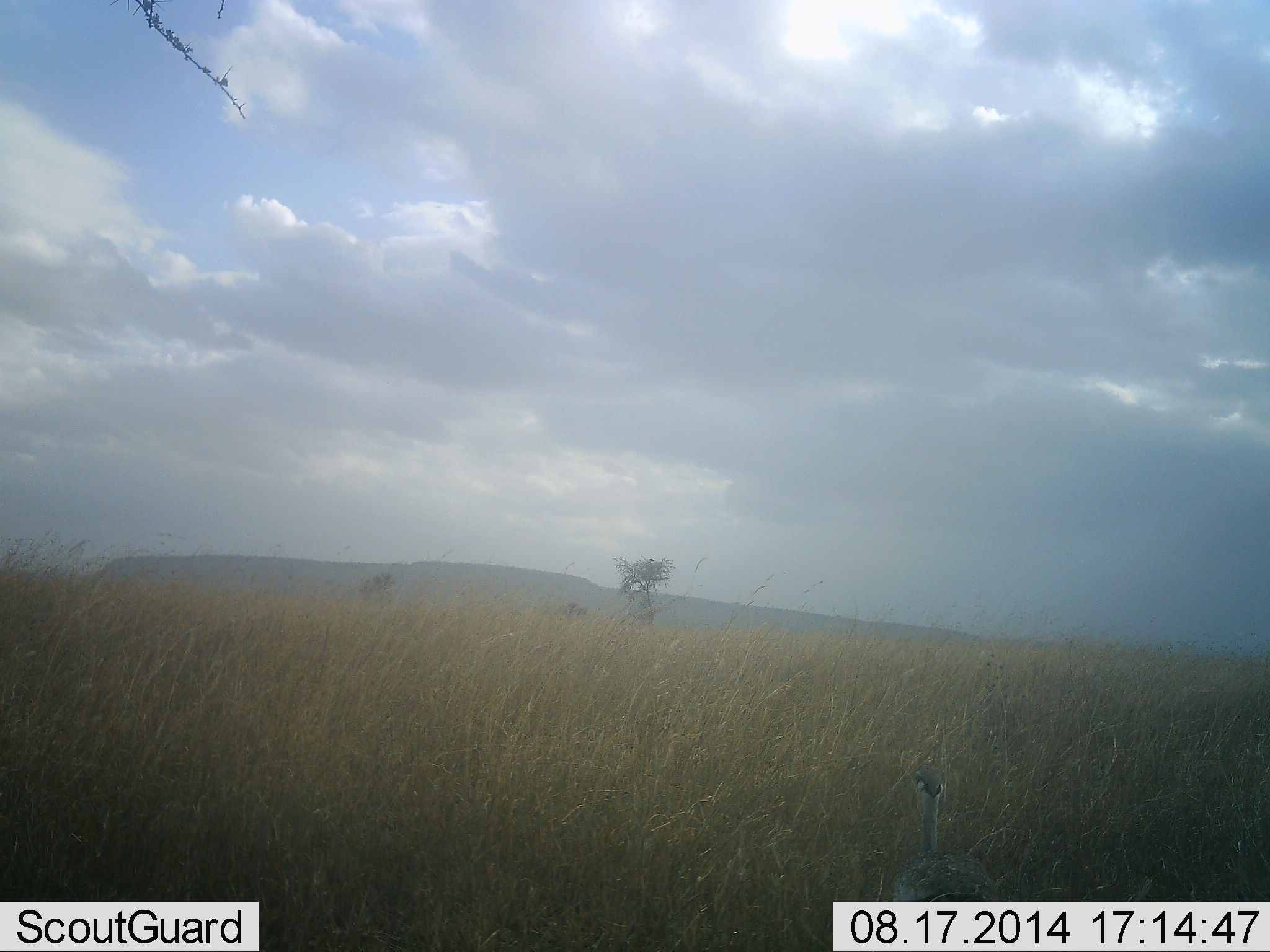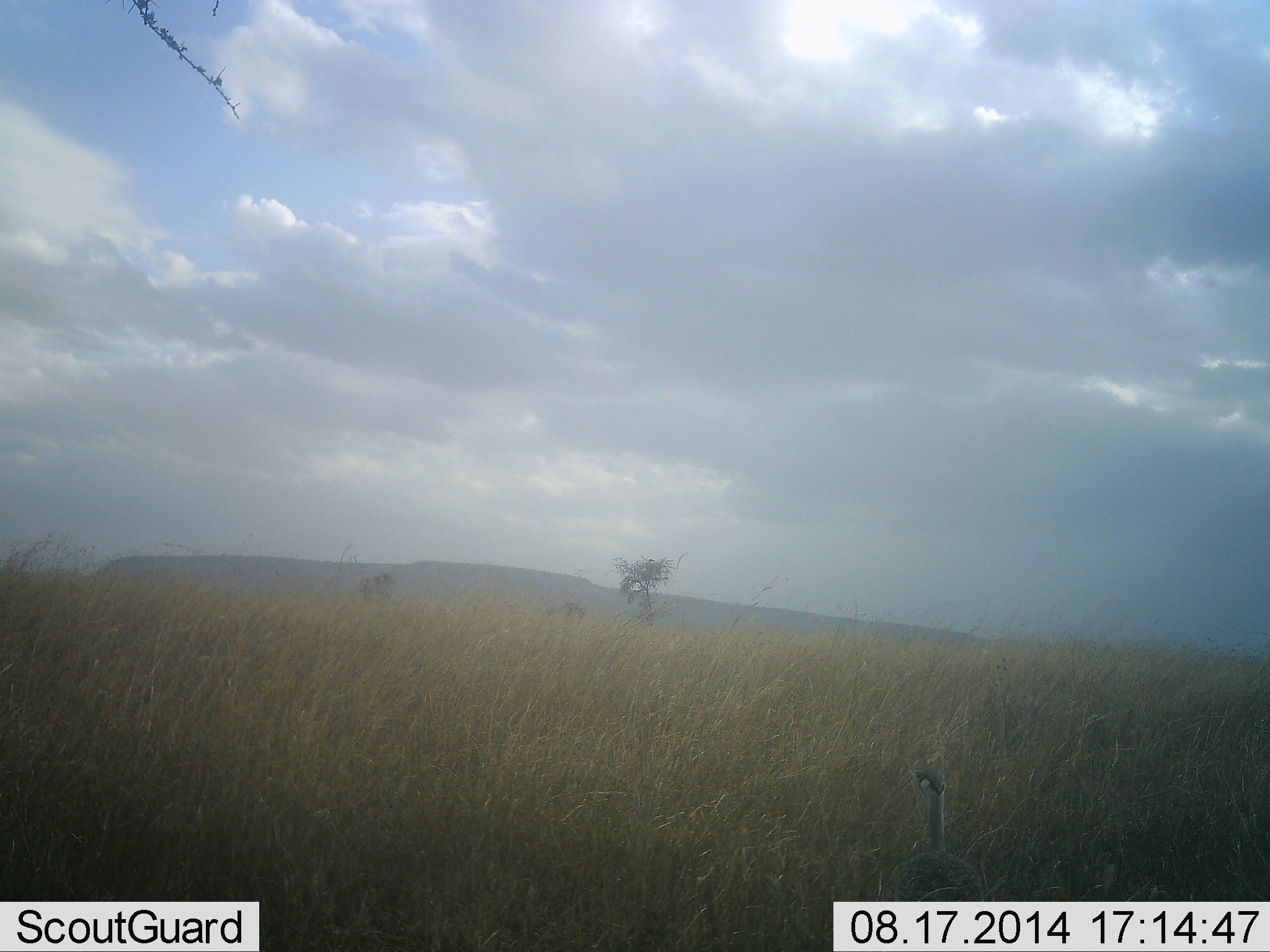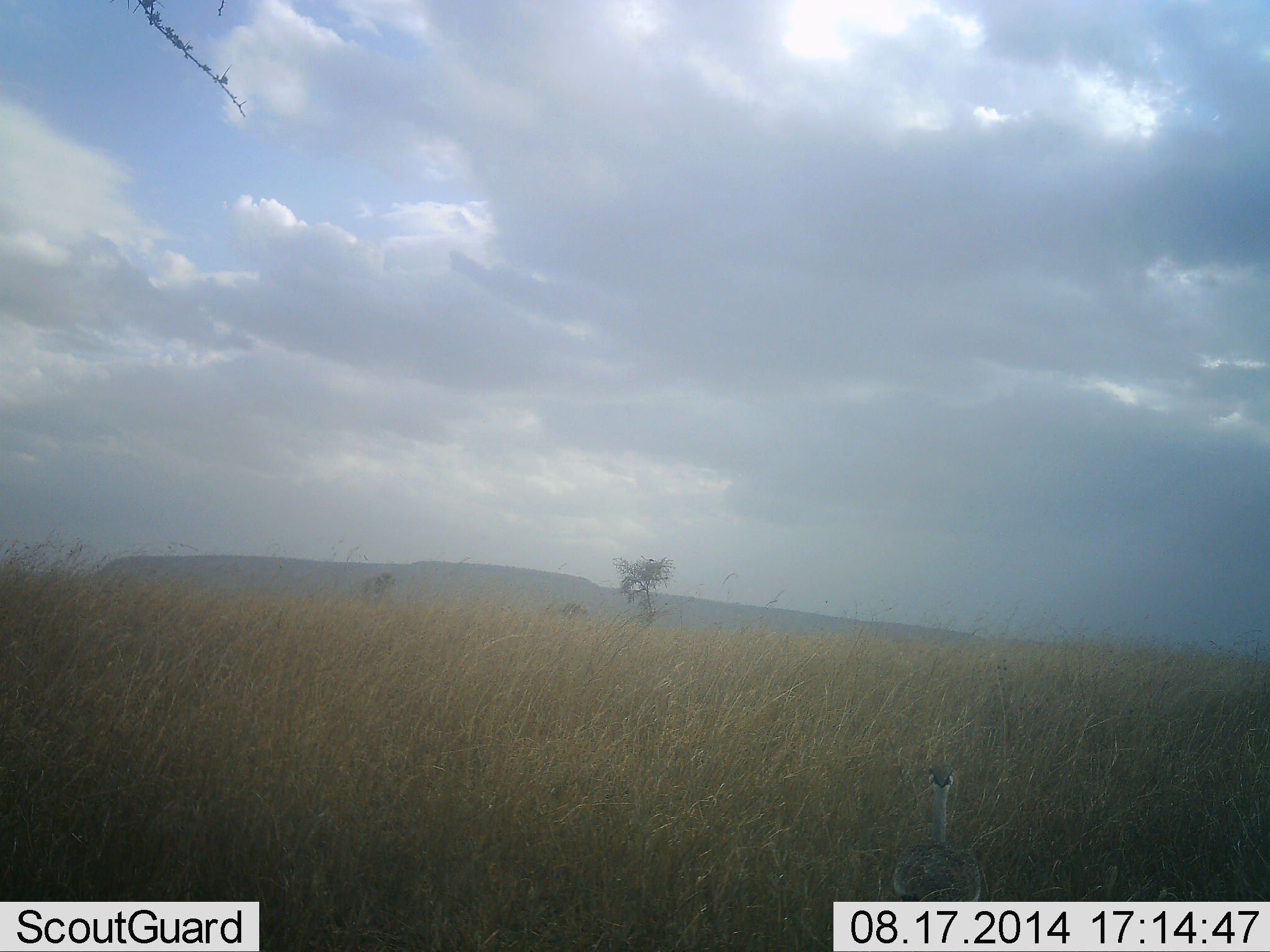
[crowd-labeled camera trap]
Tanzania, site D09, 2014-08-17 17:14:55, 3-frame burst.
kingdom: Animalia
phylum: Chordata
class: Aves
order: Otidiformes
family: Otididae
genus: Ardeotis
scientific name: Ardeotis kori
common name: kori bustard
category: koribustard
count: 1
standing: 100%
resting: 0%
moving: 0%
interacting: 0%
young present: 0%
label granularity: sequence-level